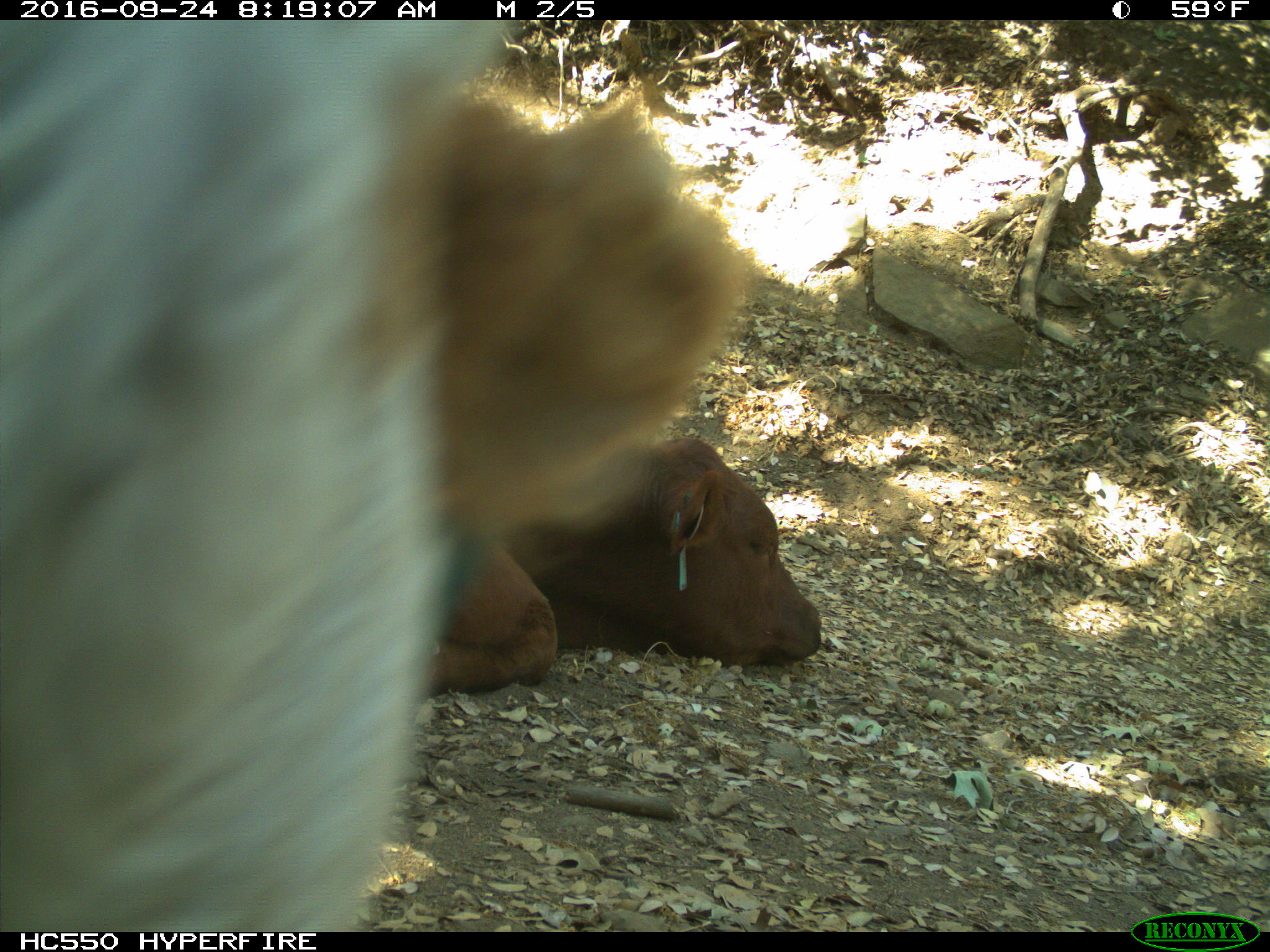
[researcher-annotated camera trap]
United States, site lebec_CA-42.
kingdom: Animalia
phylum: Chordata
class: Mammalia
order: Artiodactyla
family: Bovidae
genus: Bos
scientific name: Bos taurus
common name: domestic cow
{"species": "Bos taurus (domestic cow)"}